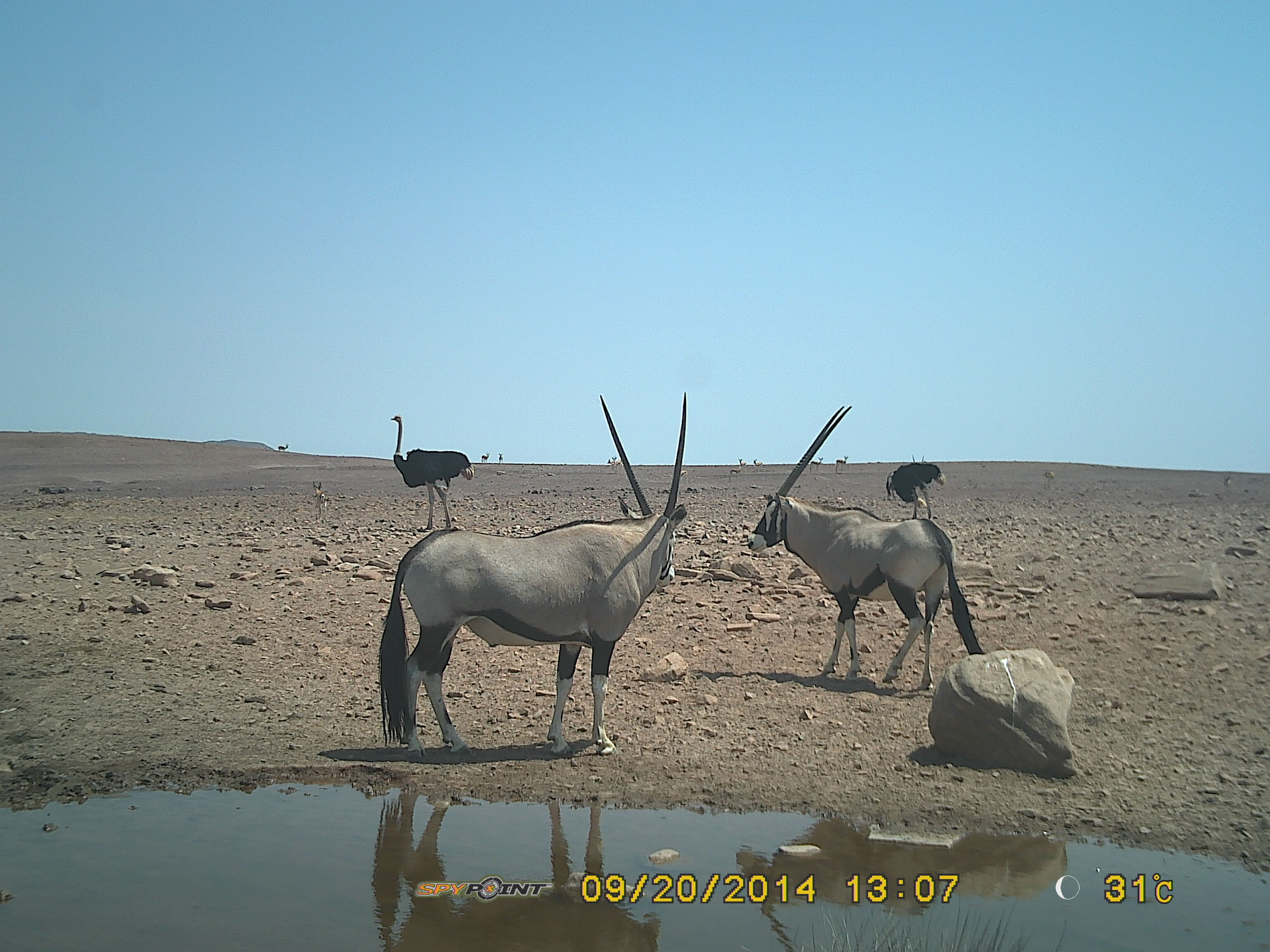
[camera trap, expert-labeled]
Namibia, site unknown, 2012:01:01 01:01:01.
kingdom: Animalia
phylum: Chordata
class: Mammalia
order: Artiodactyla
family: Bovidae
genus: Oryx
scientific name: Oryx gazella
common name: gemsbok